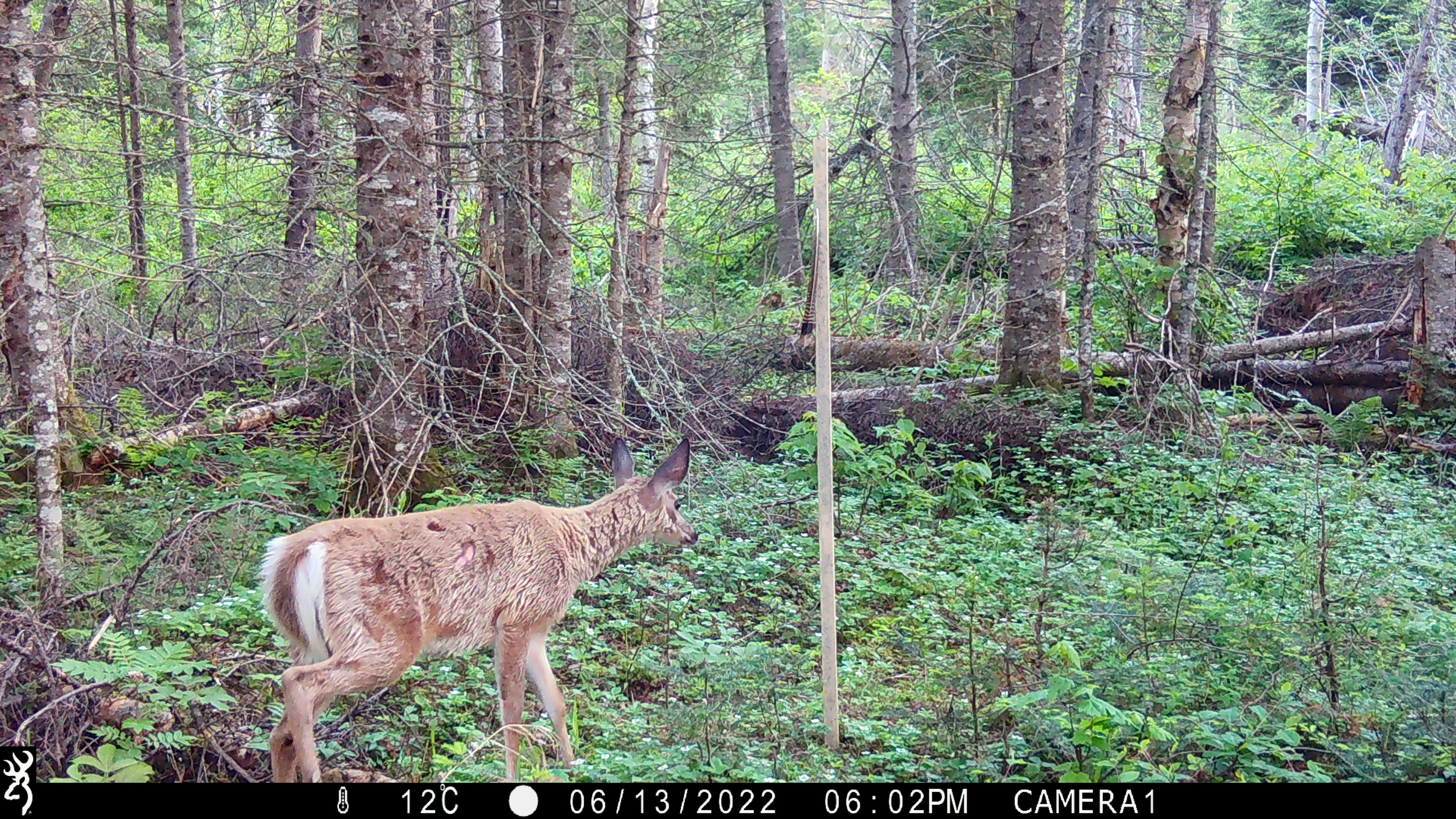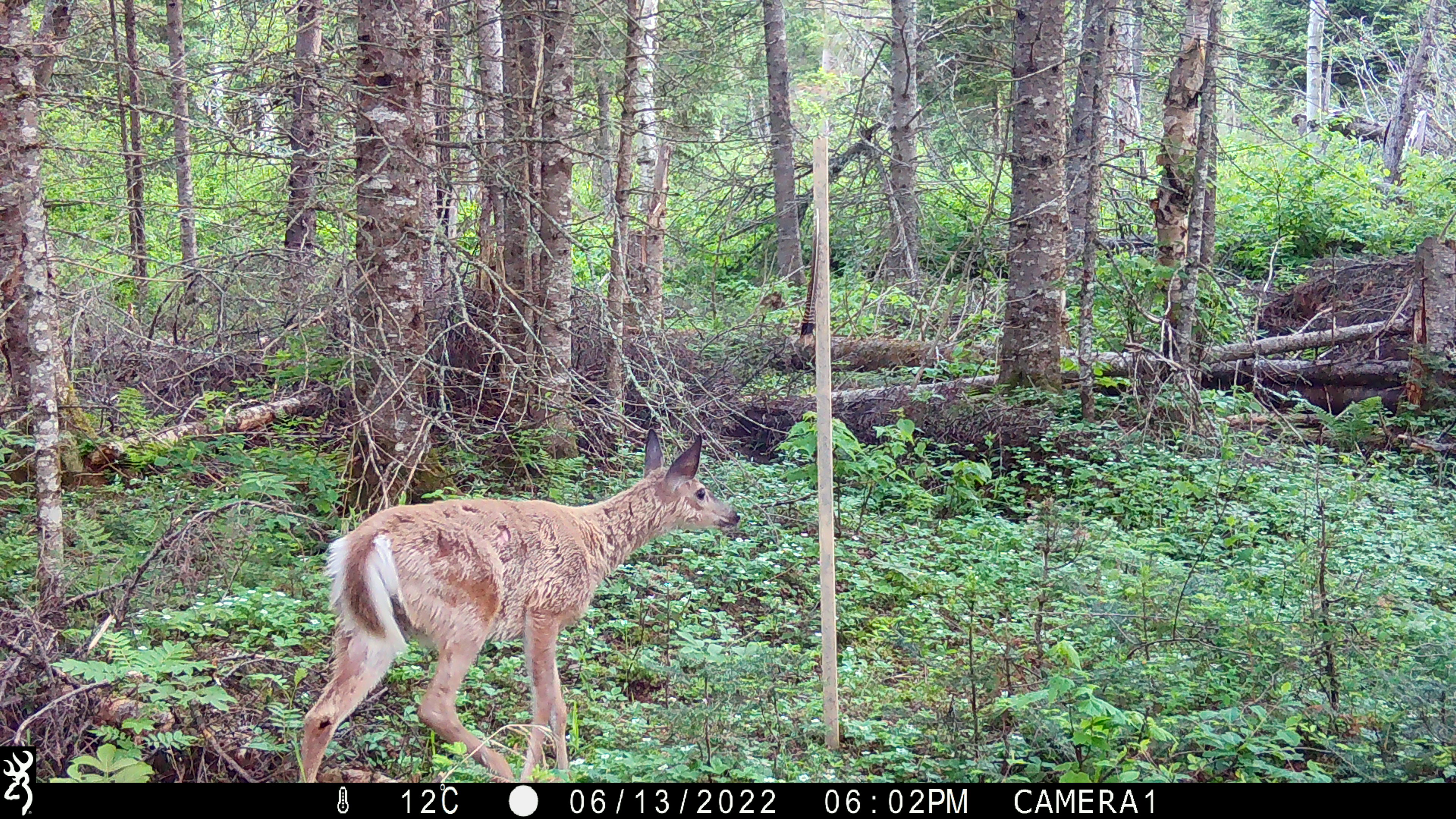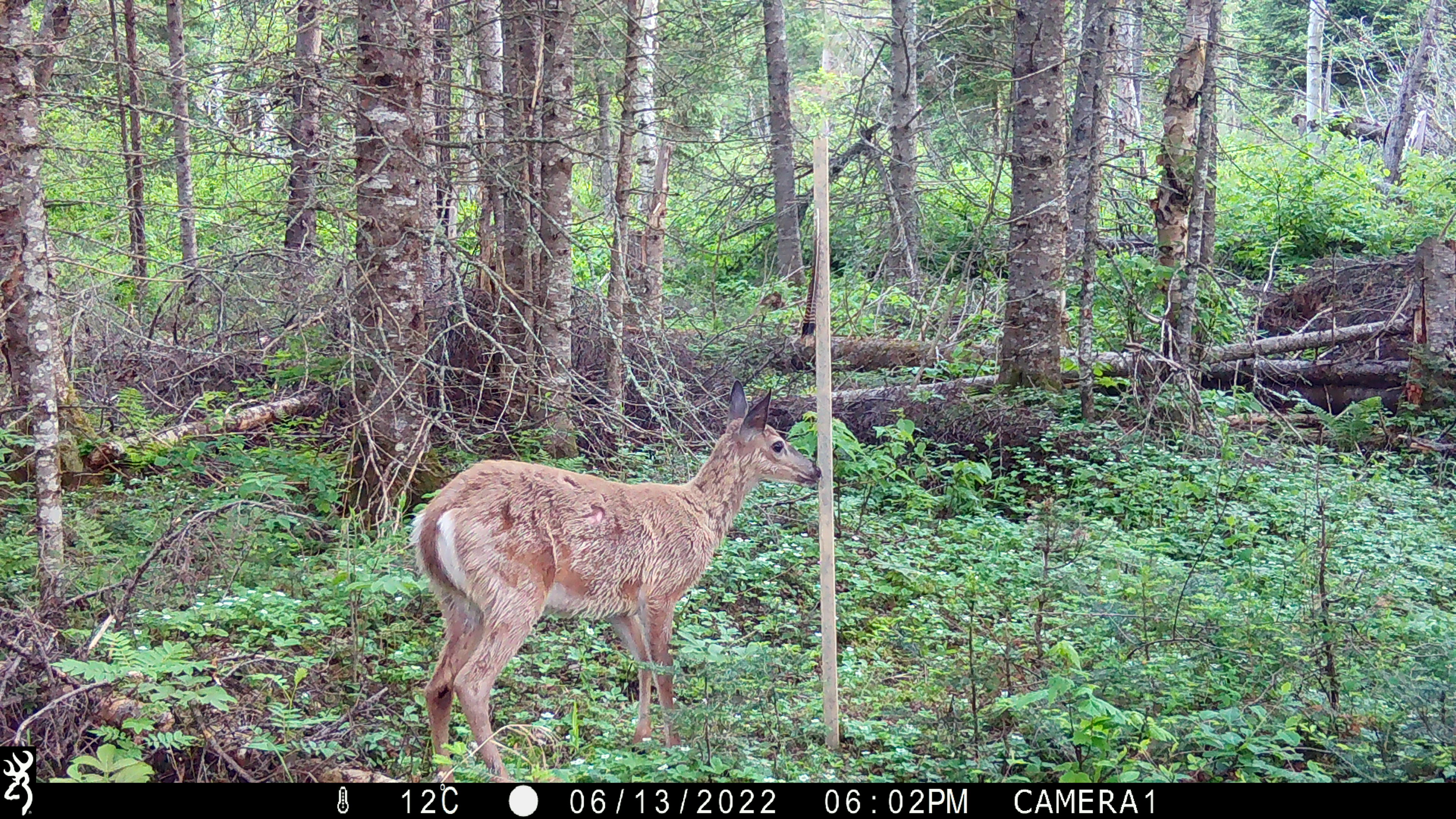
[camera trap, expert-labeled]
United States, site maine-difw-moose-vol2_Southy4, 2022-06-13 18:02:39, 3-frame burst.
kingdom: Animalia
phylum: Chordata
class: Mammalia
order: Artiodactyla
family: Cervidae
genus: Odocoileus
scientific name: Odocoileus virginianus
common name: white-tailed deer